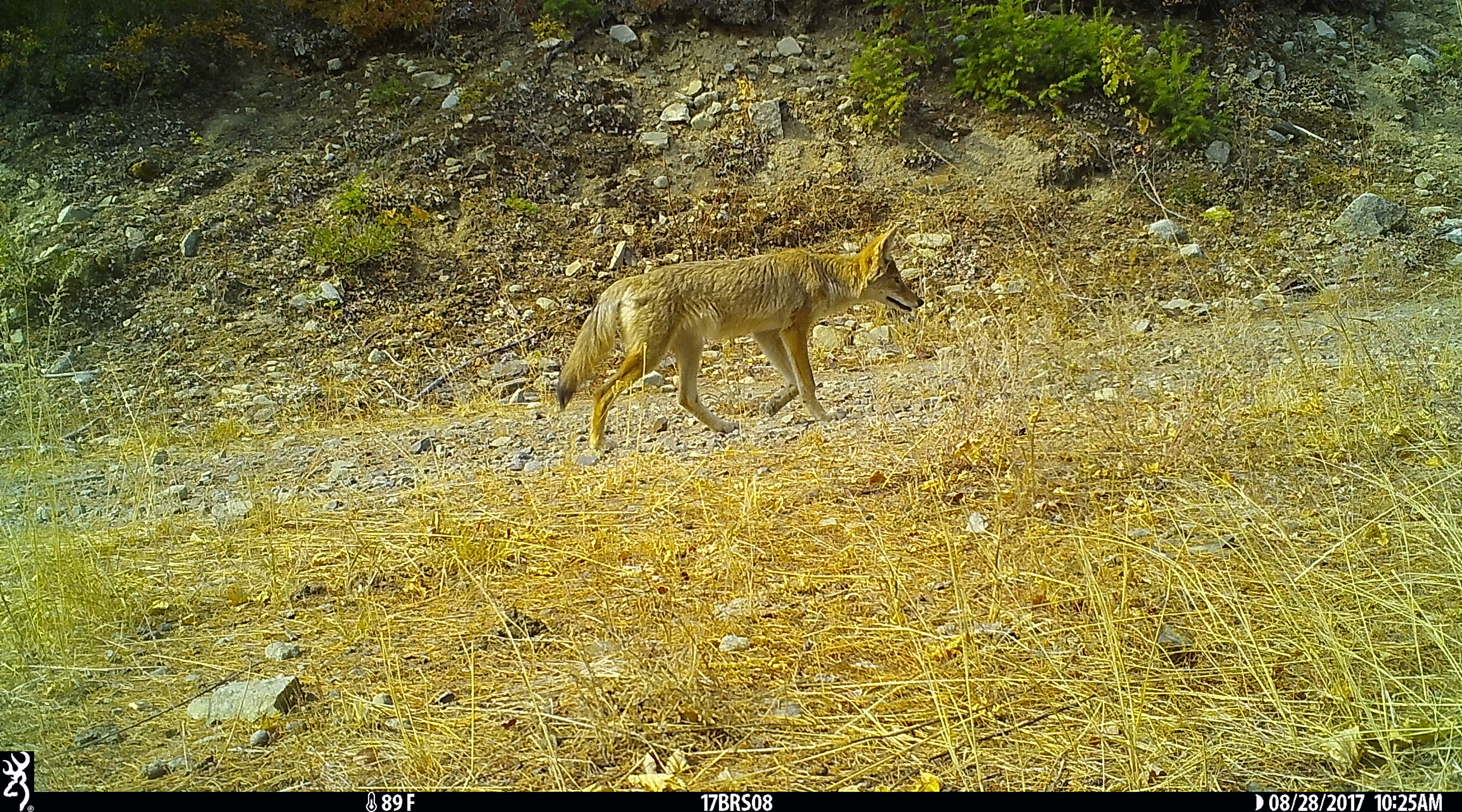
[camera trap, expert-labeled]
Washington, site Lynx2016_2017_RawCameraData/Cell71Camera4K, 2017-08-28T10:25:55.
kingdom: Animalia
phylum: Chordata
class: Mammalia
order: Carnivora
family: Canidae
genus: Canis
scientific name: Canis latrans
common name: coyote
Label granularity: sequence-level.